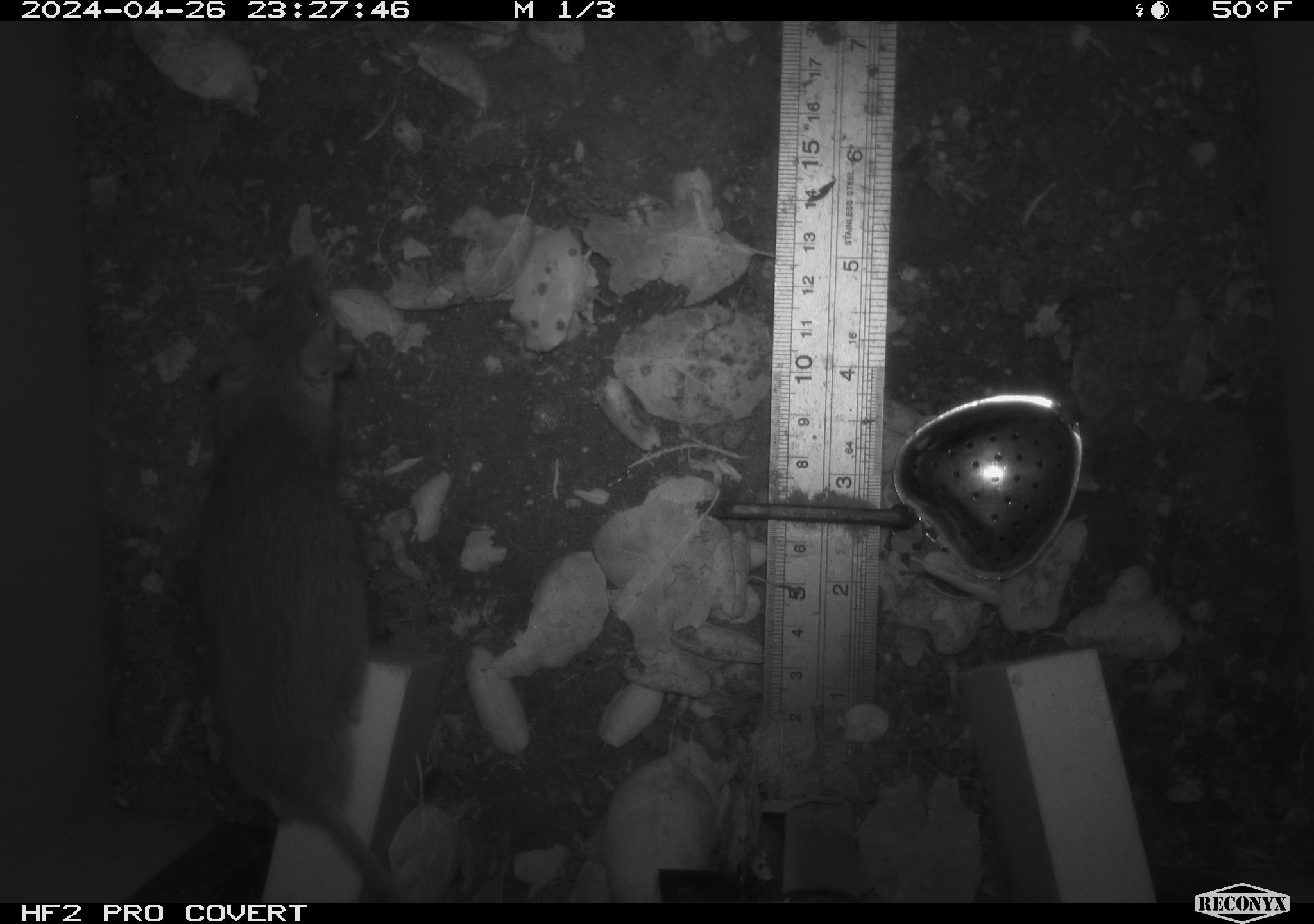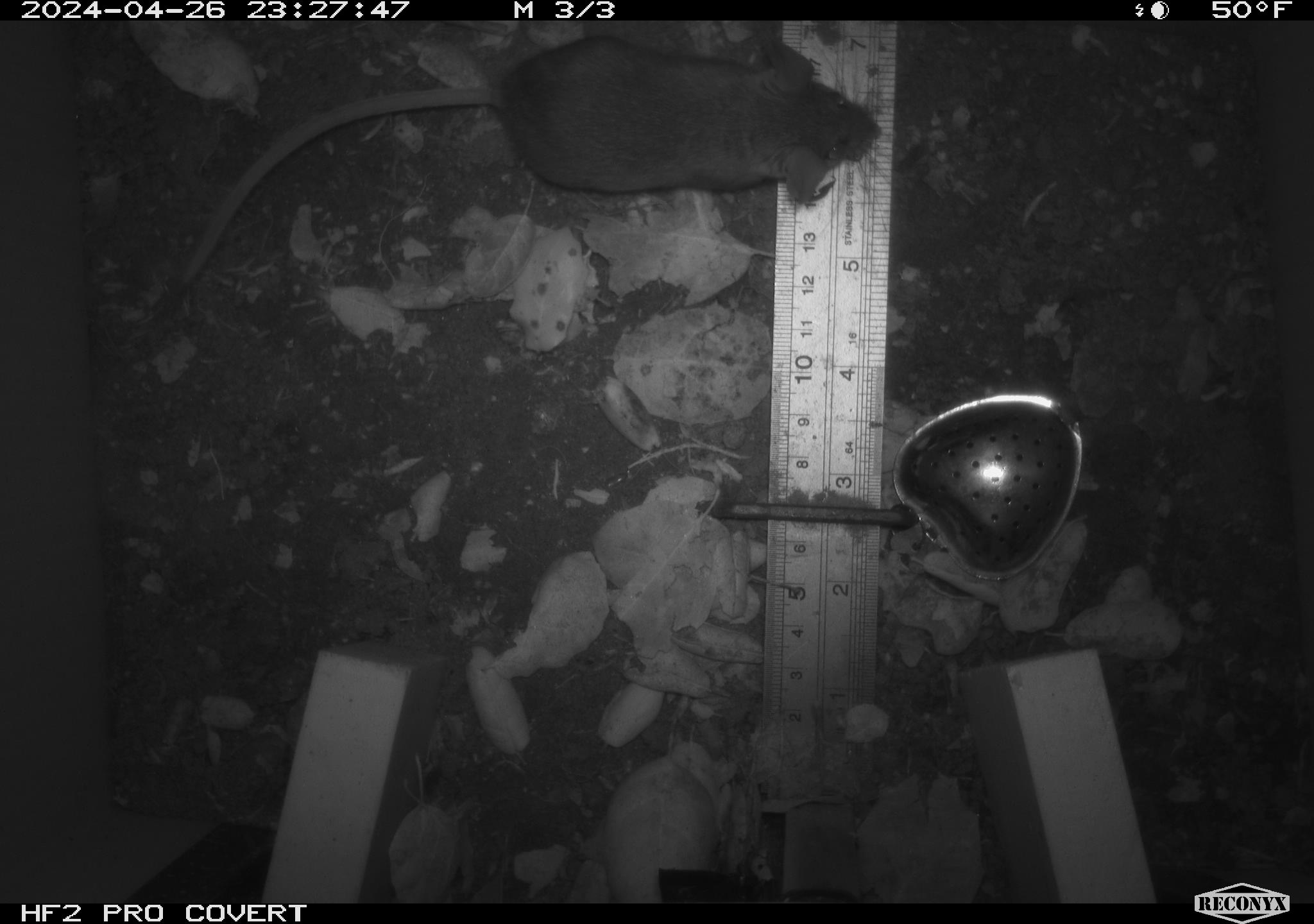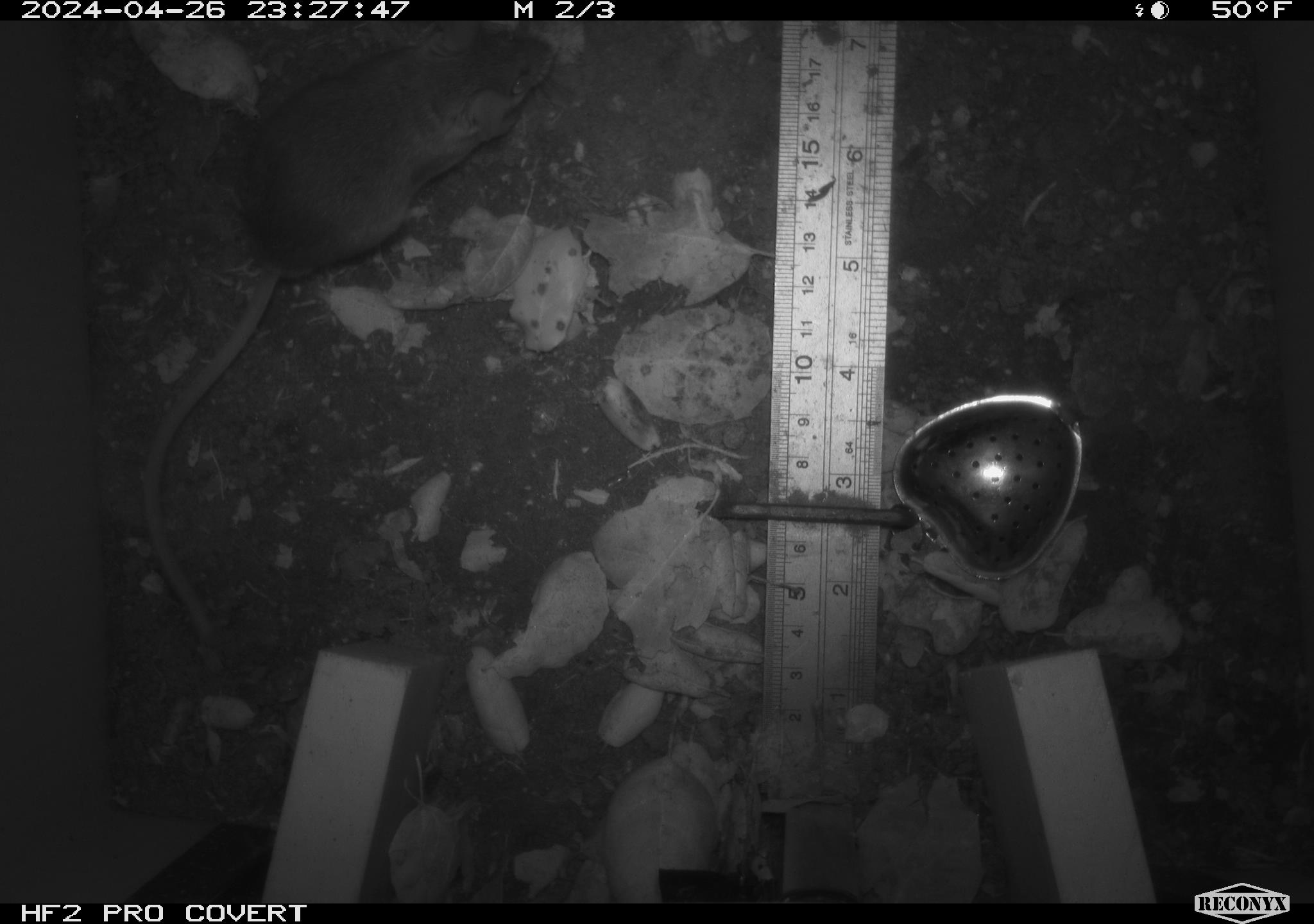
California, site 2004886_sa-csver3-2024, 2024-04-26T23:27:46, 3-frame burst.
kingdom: Animalia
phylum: Chordata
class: Mammalia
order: Rodentia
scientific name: Rodentia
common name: rodent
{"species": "rodent (Rodentia)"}